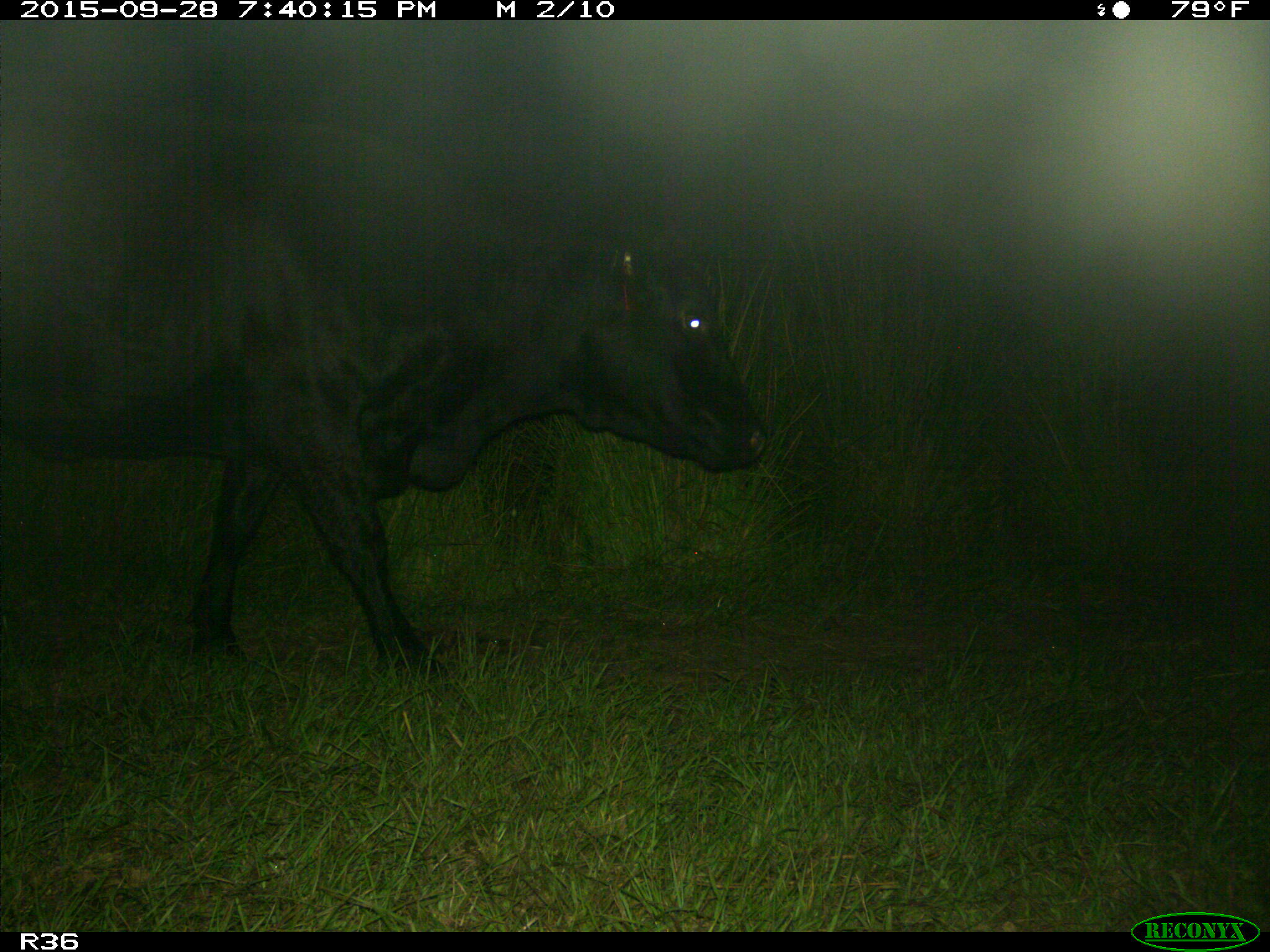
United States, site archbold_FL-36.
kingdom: Animalia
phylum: Chordata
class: Mammalia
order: Artiodactyla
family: Bovidae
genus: Bos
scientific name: Bos taurus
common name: domestic cow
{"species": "Bos taurus (domestic cow)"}